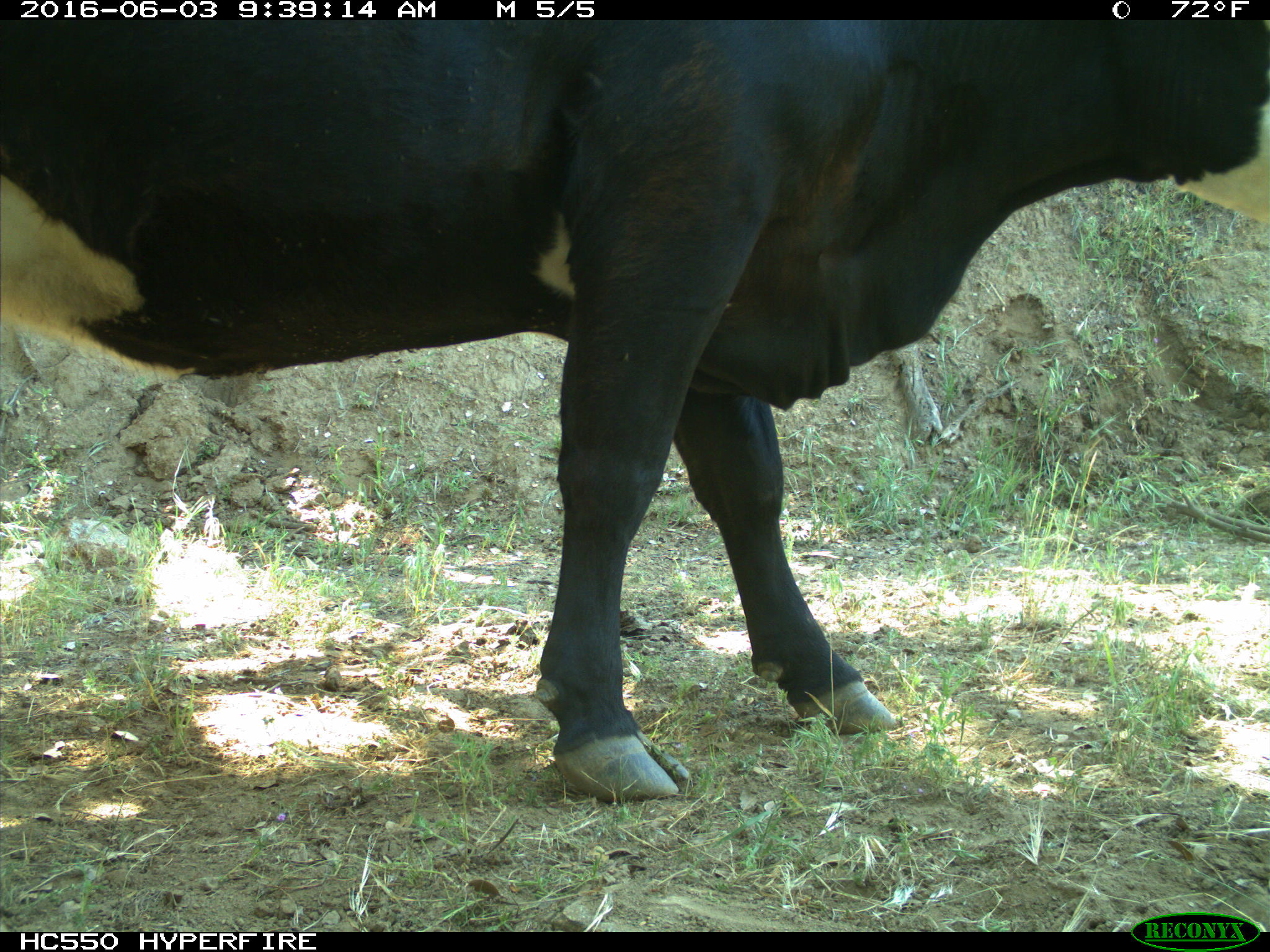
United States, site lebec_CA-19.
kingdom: Animalia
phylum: Chordata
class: Mammalia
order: Artiodactyla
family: Bovidae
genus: Bos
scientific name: Bos taurus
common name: domestic cow